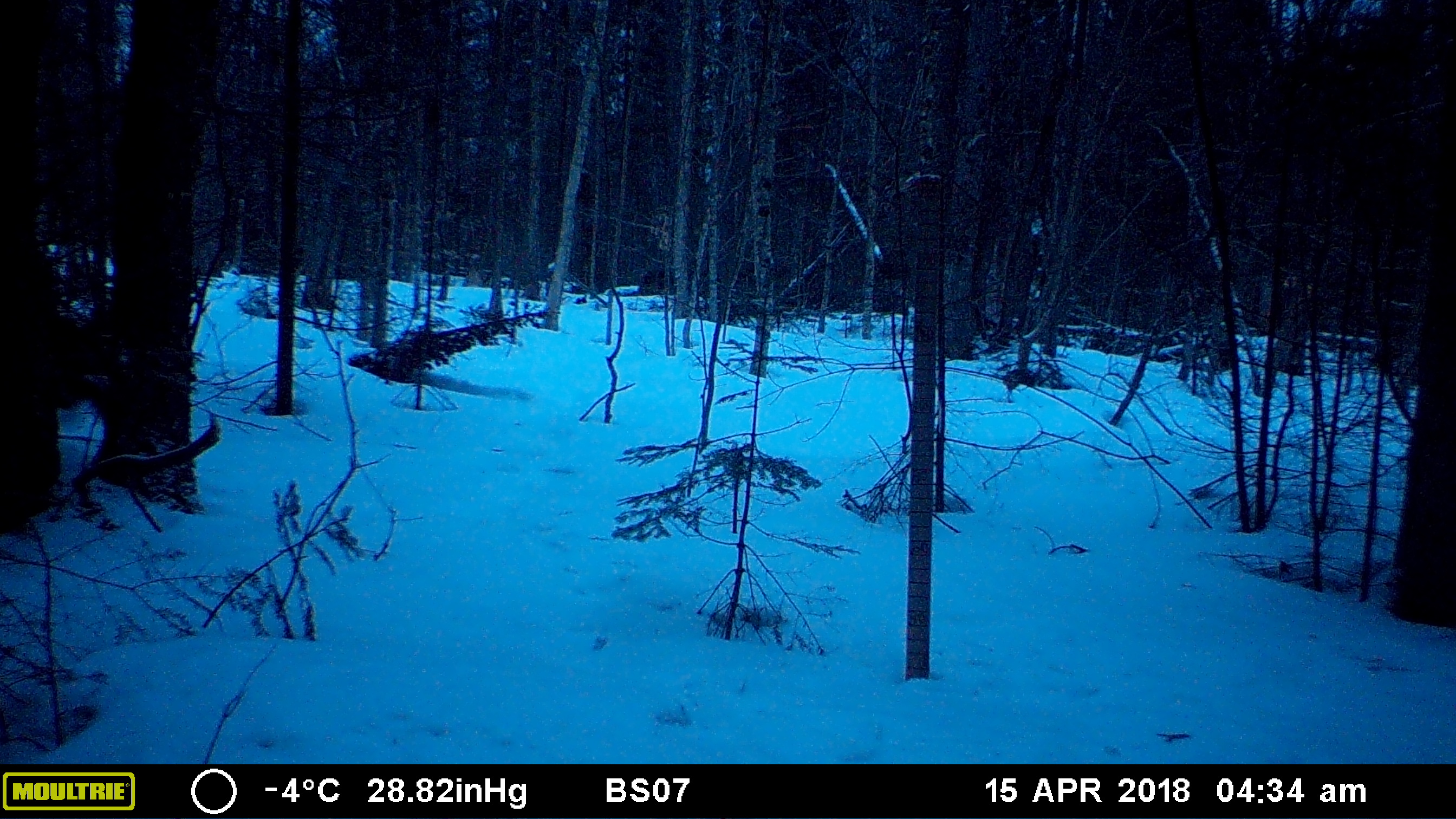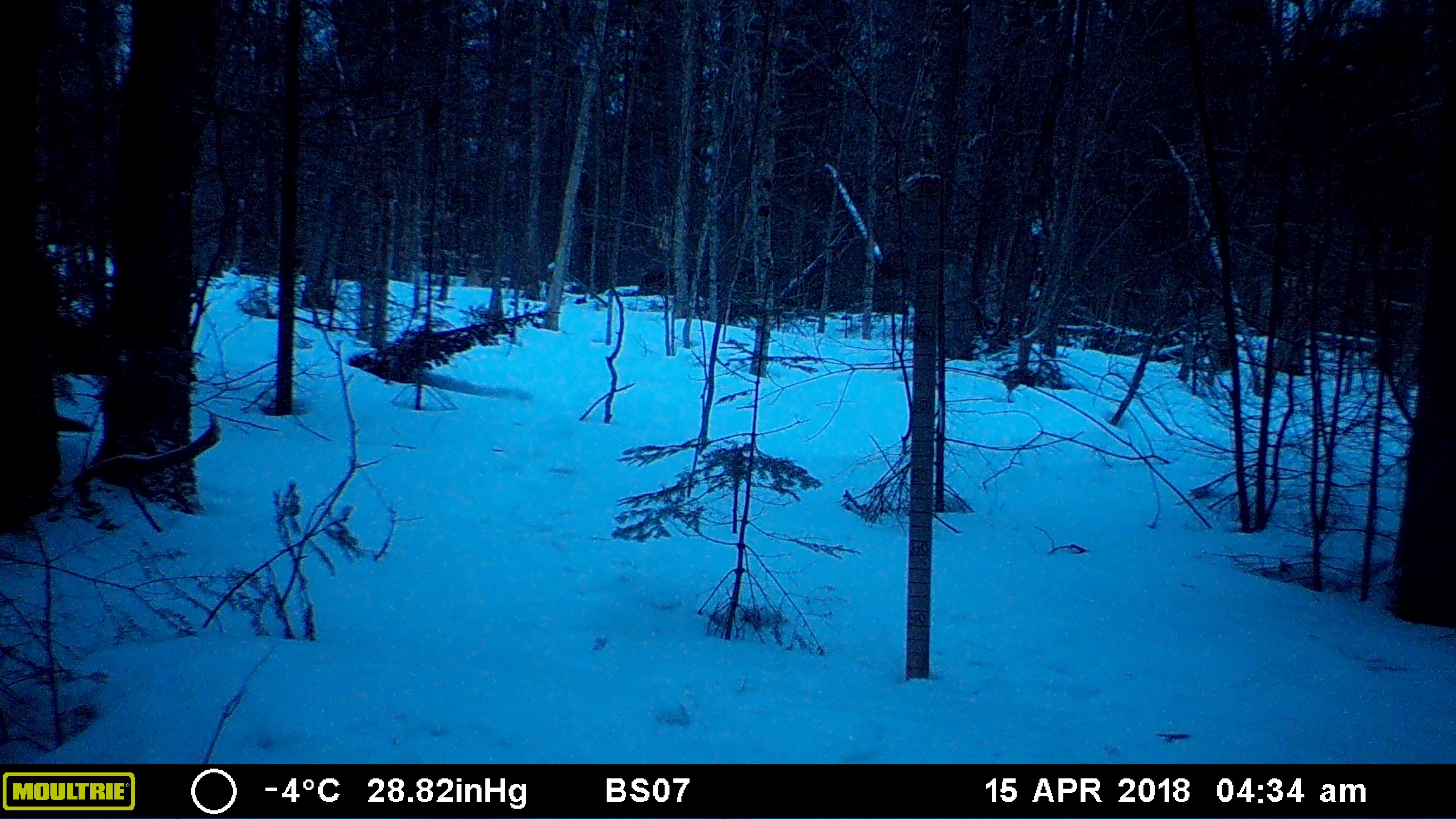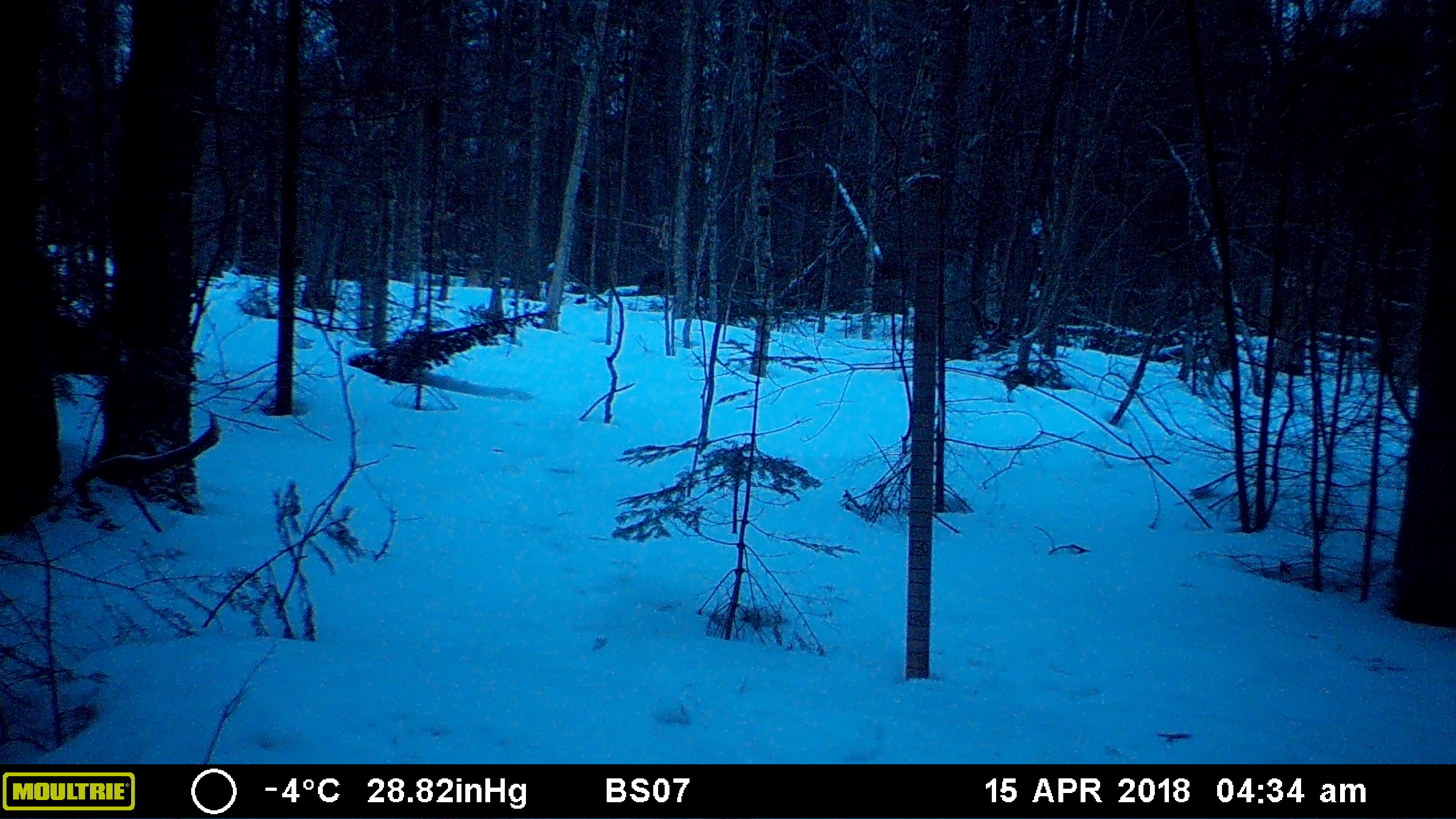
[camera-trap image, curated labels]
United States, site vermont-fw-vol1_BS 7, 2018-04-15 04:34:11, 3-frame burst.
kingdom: Animalia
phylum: Chordata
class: Mammalia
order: Carnivora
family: Mustelidae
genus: Pekania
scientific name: Pekania pennanti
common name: fisher